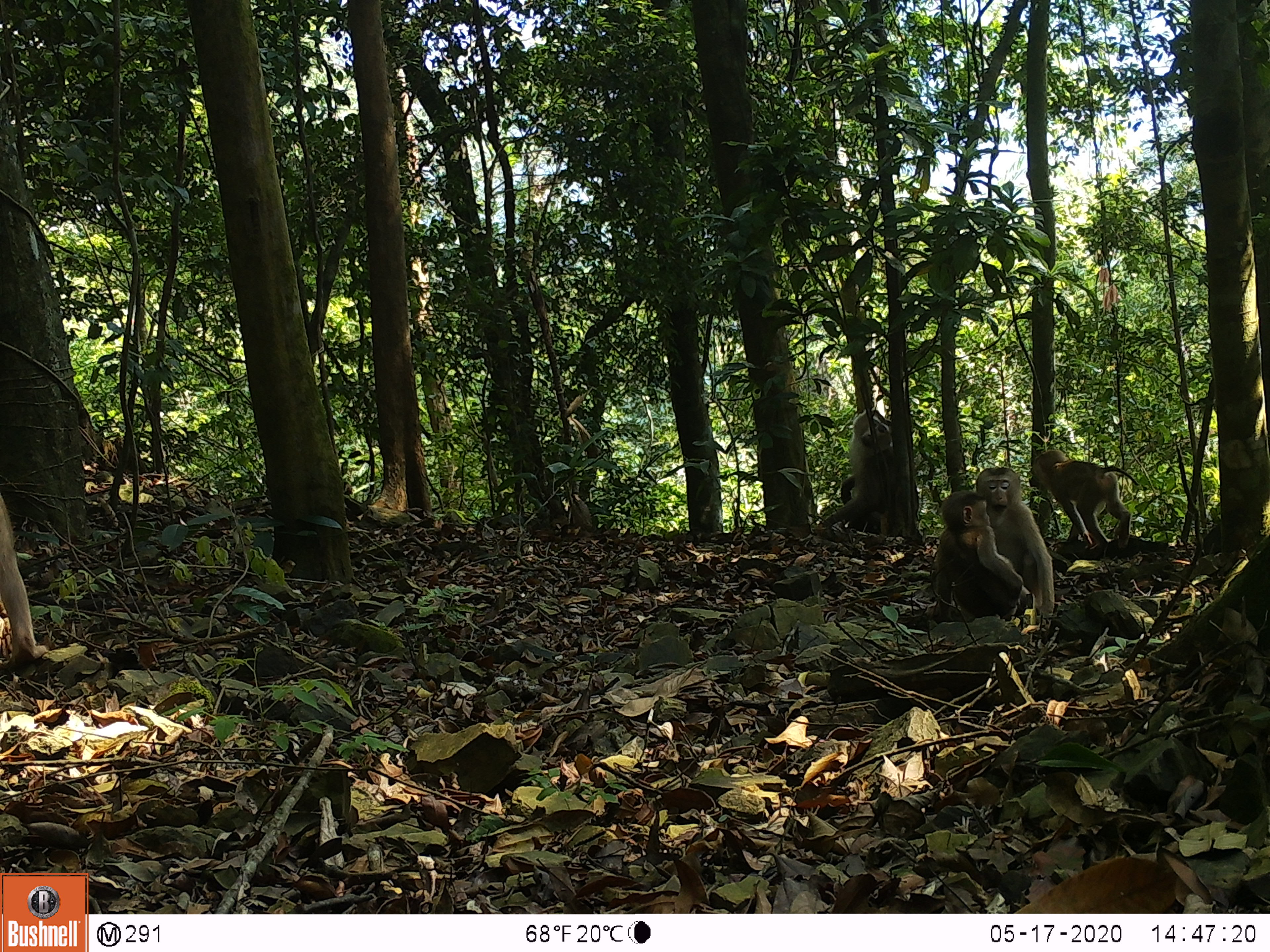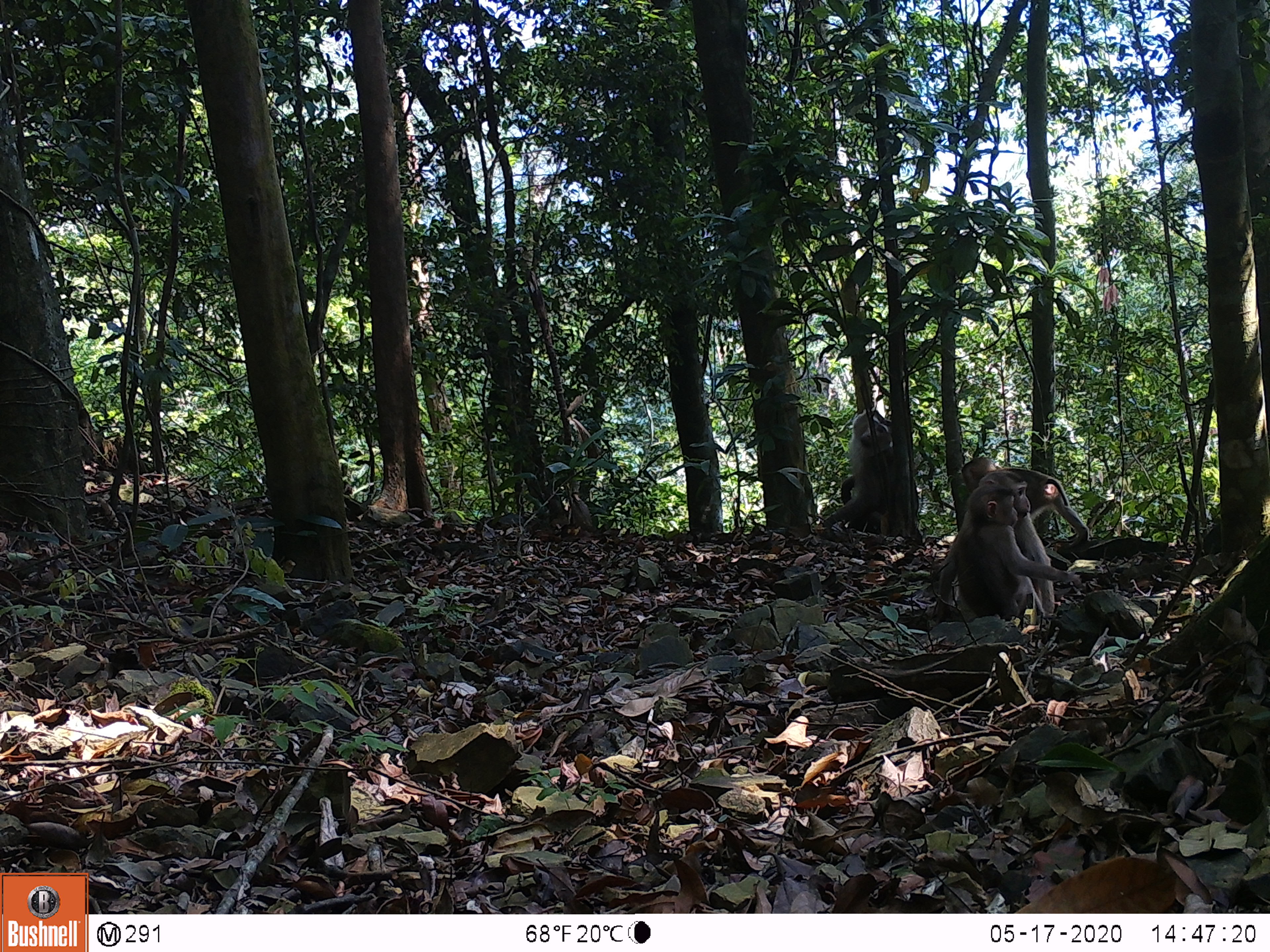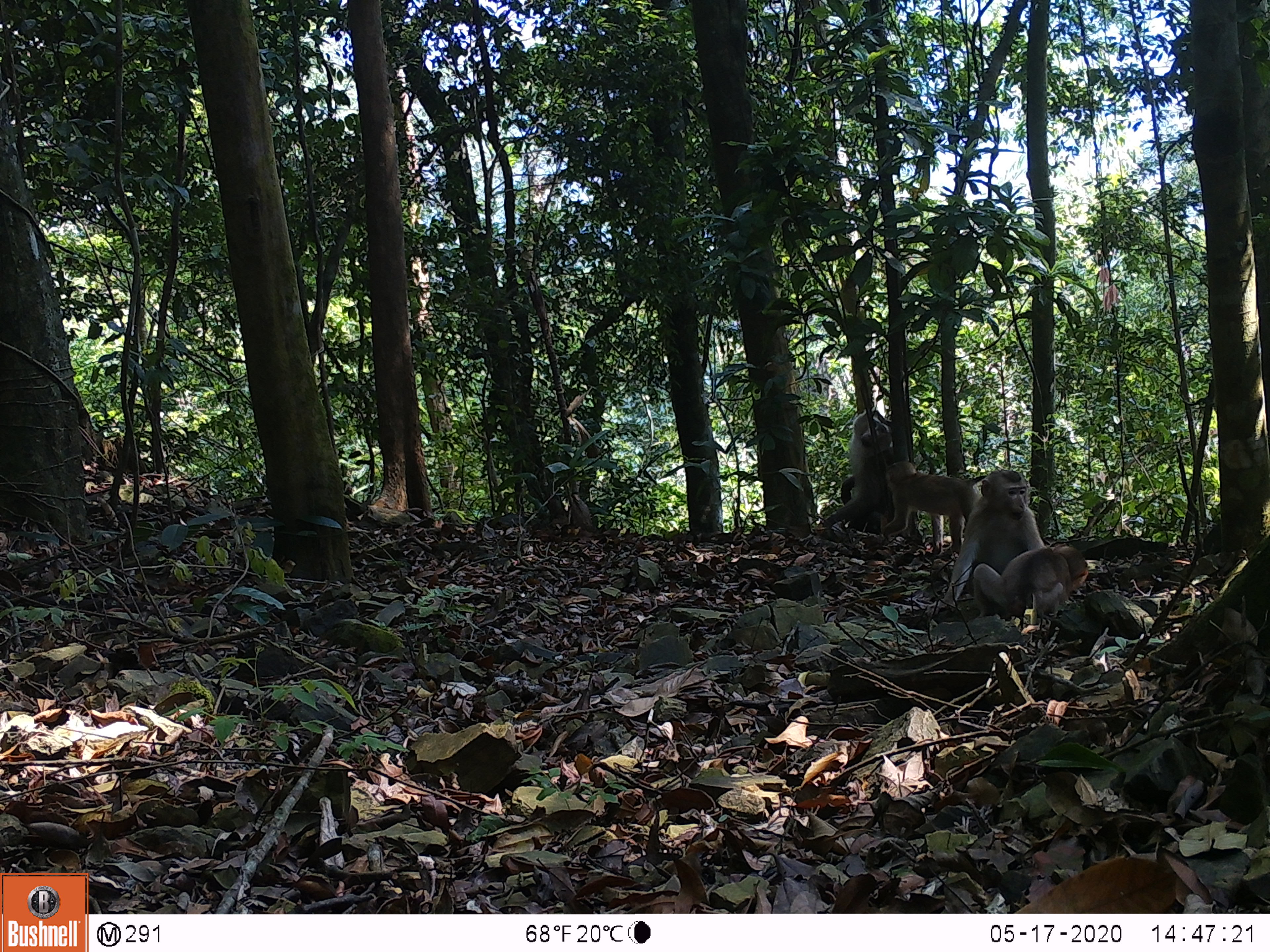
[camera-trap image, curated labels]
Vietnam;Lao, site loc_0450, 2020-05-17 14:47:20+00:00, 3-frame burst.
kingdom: Animalia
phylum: Chordata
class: Mammalia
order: Primates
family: Cercopithecidae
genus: Macaca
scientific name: Macaca nemestrina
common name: pig-tailed macaque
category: pig tailed macaque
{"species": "pig tailed macaque (pig-tailed macaque) (Macaca nemestrina)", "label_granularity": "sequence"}